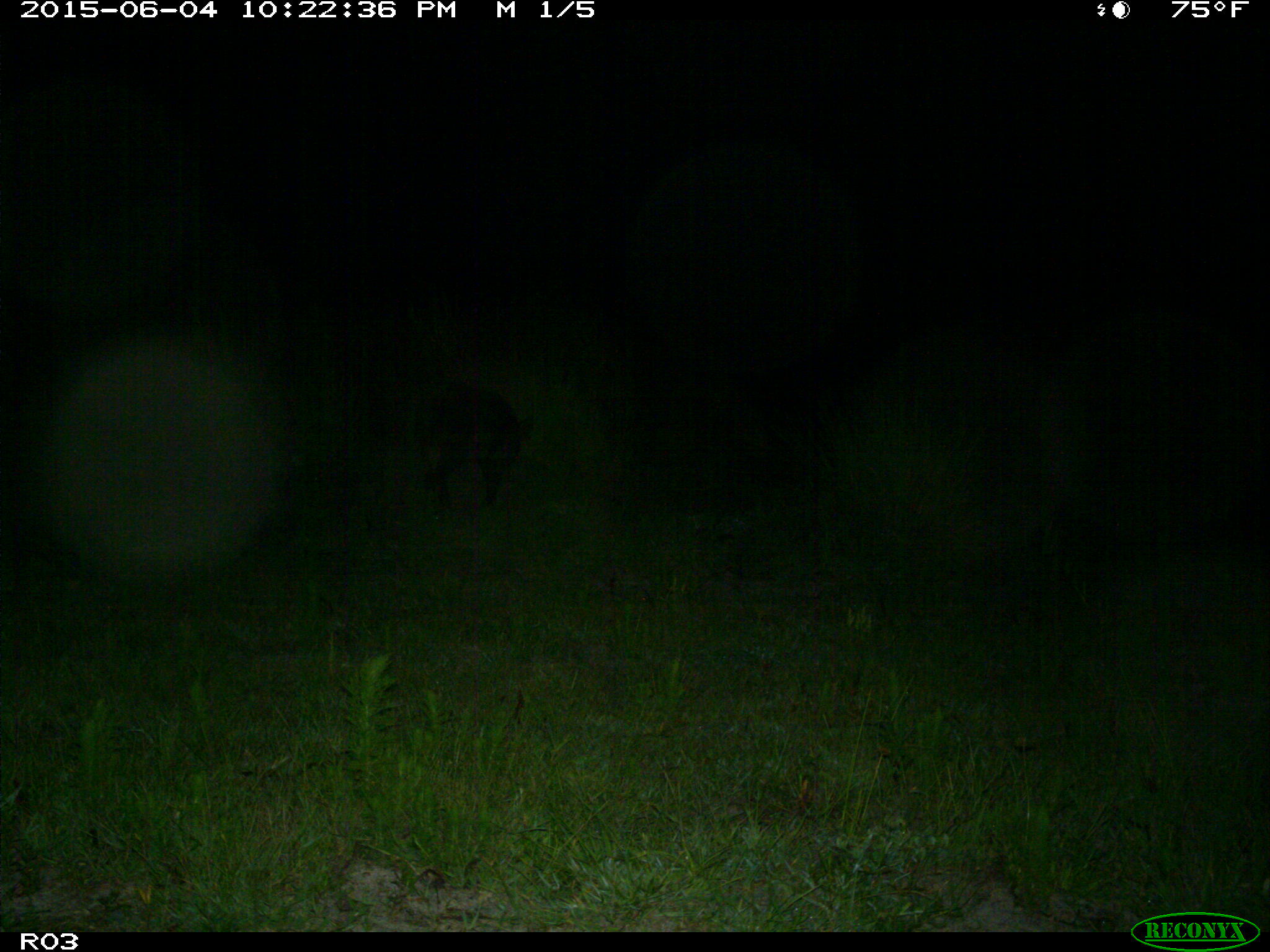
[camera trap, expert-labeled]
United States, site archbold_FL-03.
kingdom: Animalia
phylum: Chordata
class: Mammalia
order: Artiodactyla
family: Suidae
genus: Sus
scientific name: Sus scrofa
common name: wild boar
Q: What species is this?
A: Sus scrofa (wild boar).